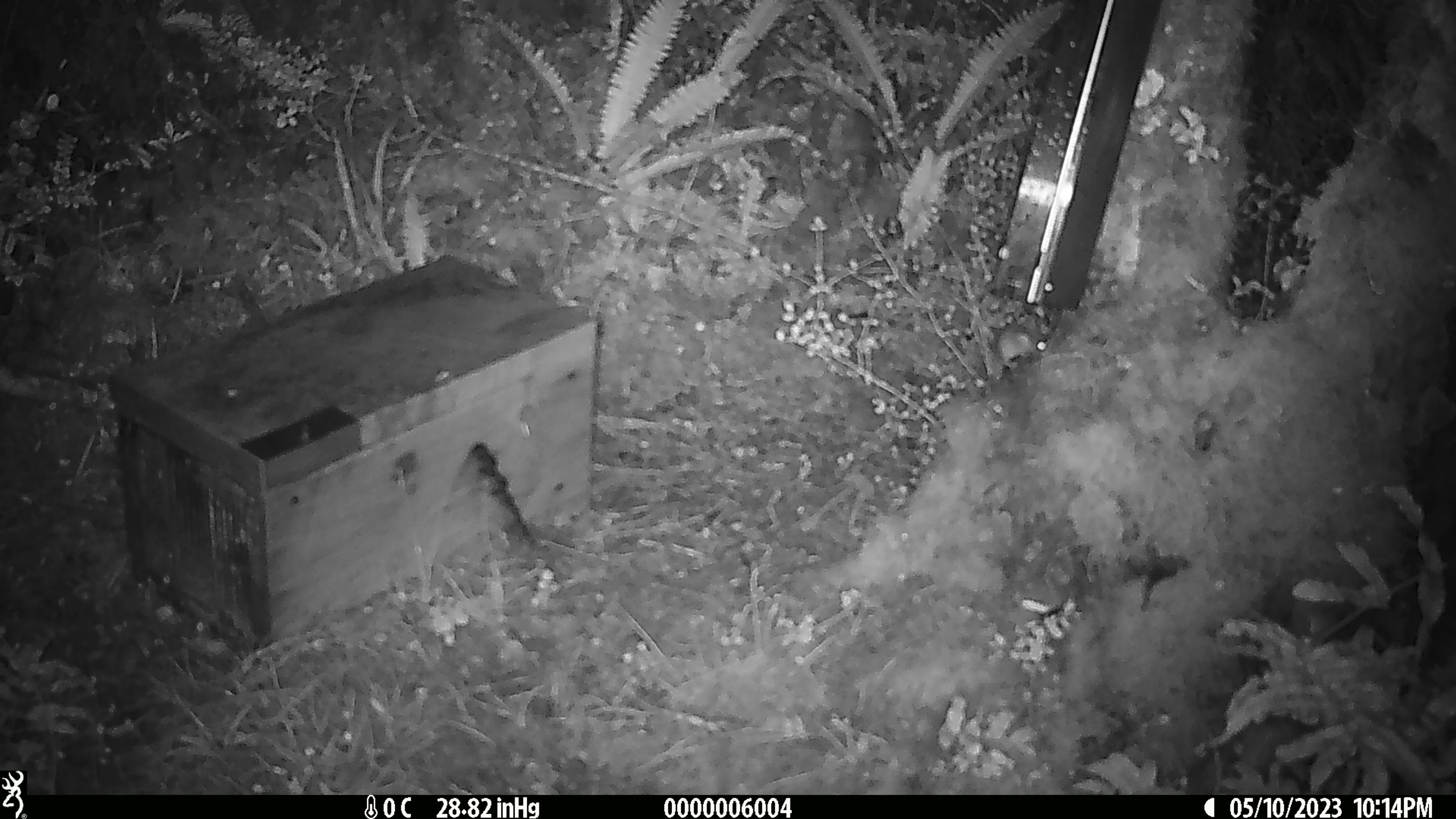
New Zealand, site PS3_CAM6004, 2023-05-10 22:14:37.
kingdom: Animalia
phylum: Chordata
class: Mammalia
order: Rodentia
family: Muridae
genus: Mus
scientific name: Mus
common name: mouse